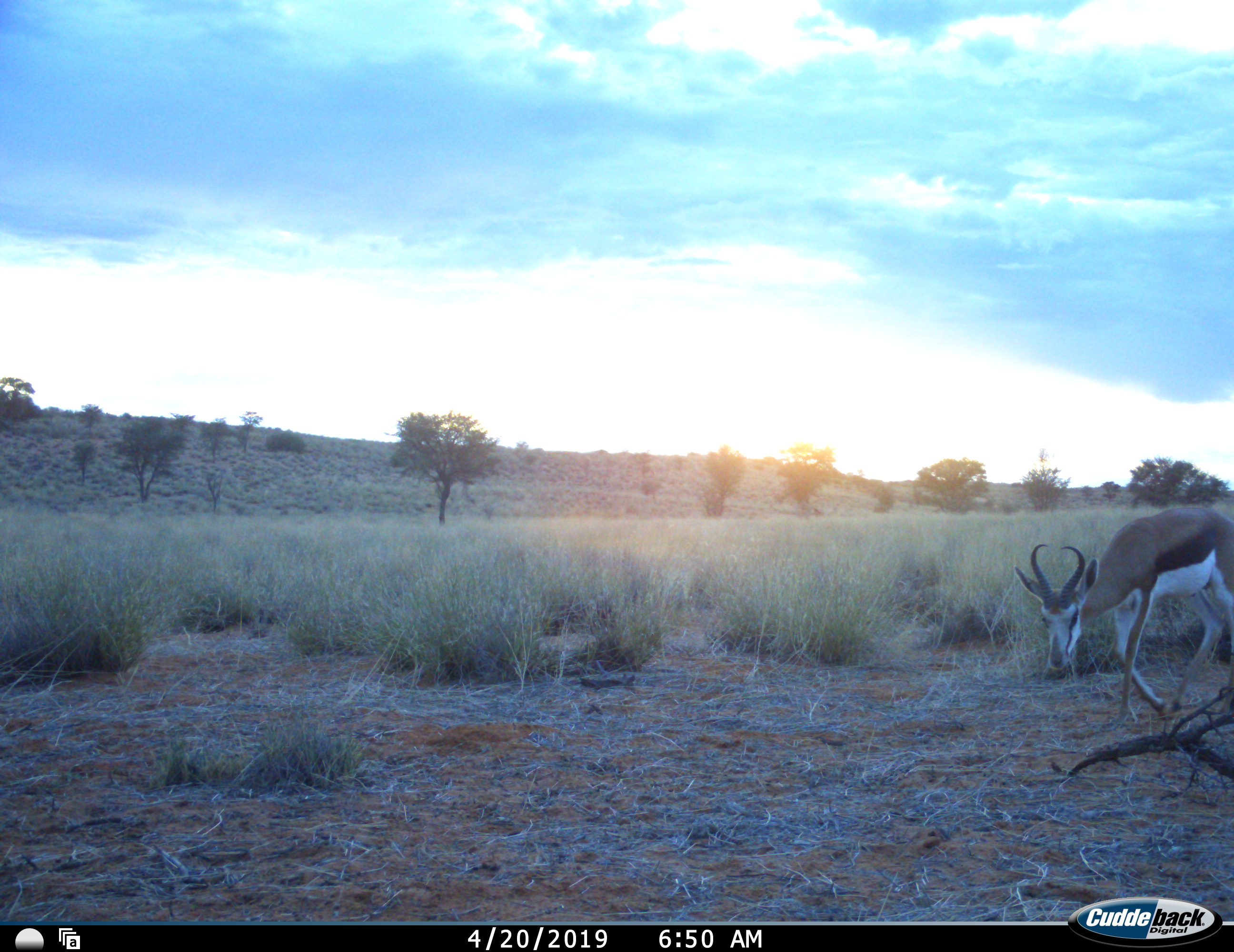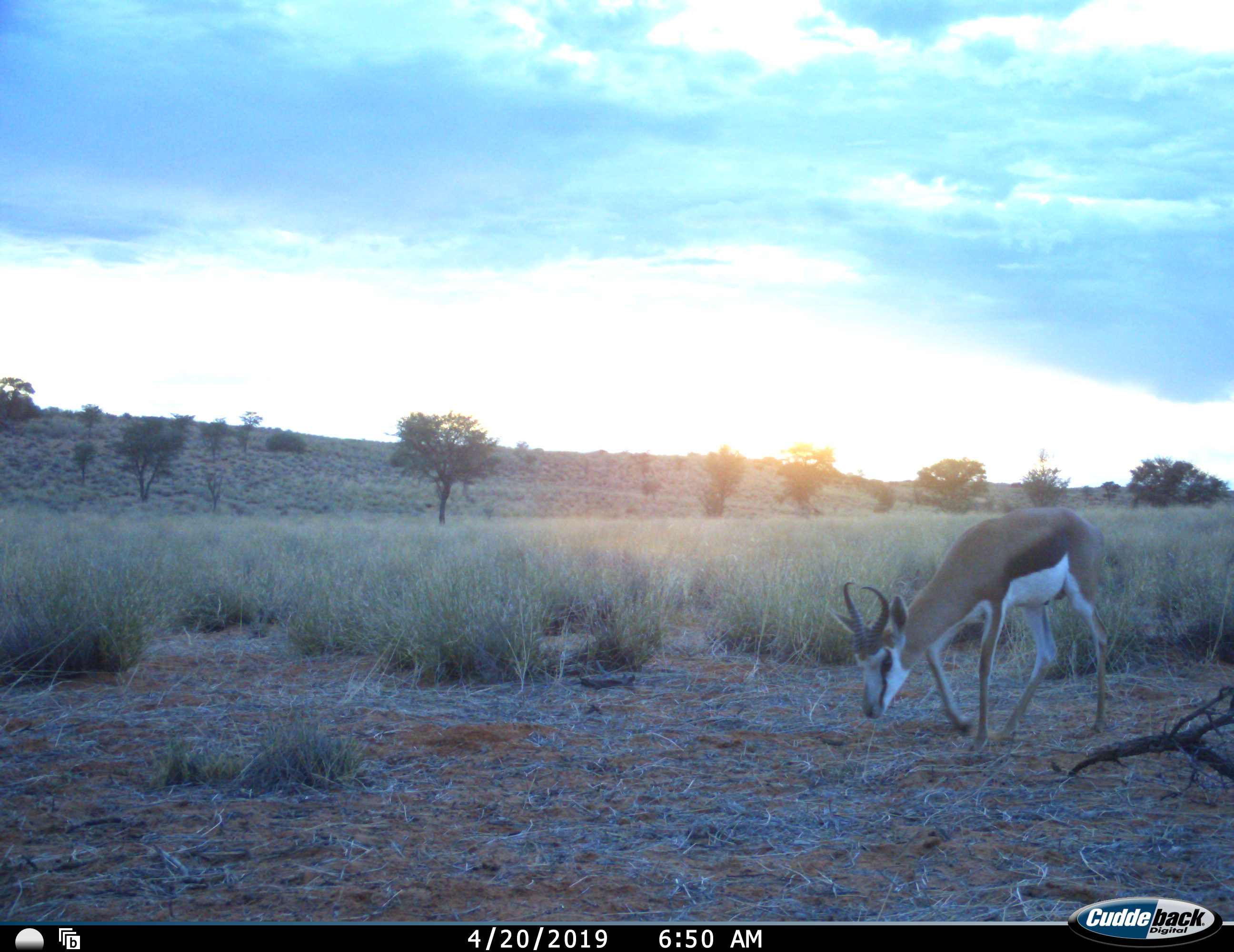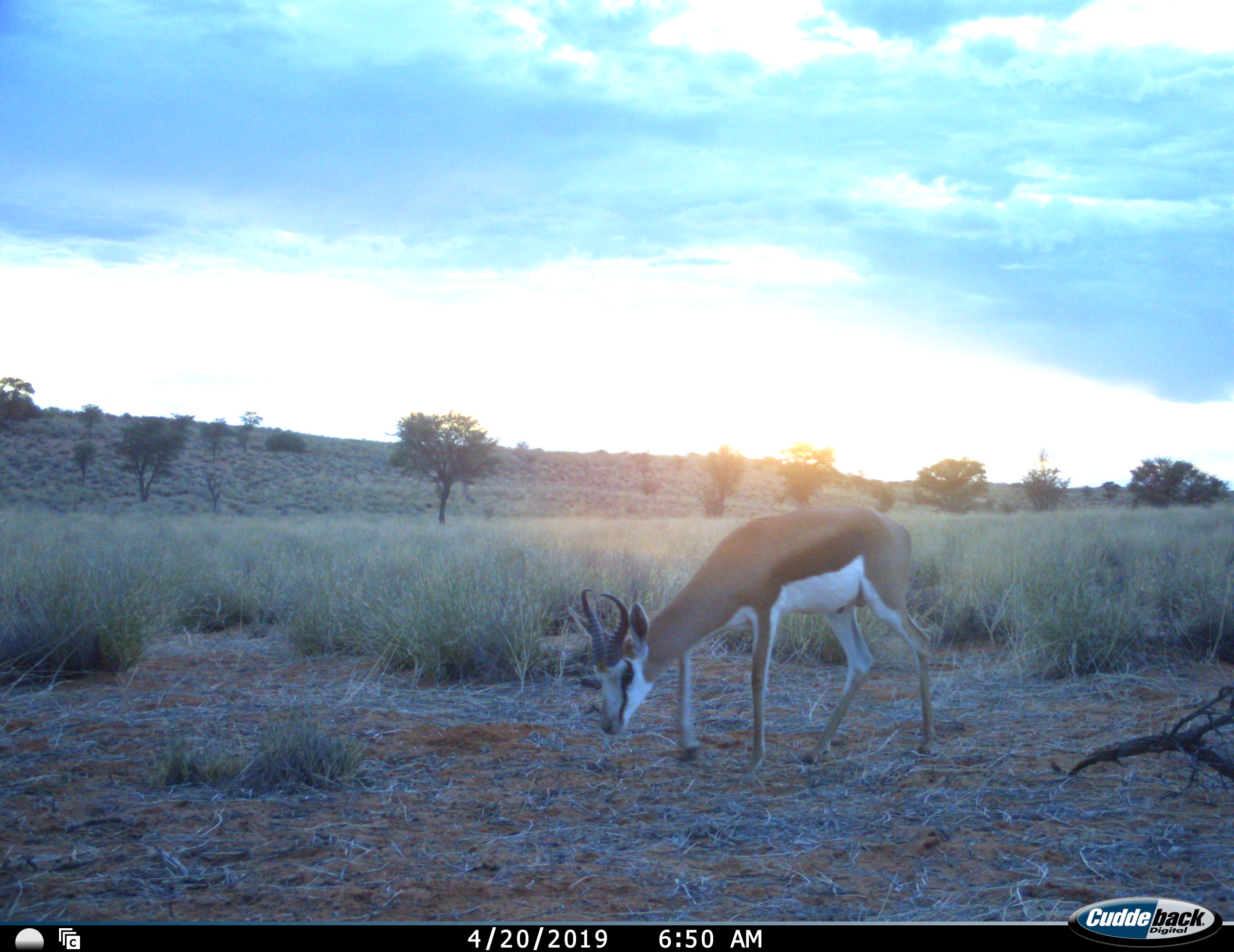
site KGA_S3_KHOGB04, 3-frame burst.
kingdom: Animalia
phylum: Chordata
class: Mammalia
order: Artiodactyla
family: Bovidae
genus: Antidorcas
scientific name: Antidorcas marsupialis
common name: springbok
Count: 1.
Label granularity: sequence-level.